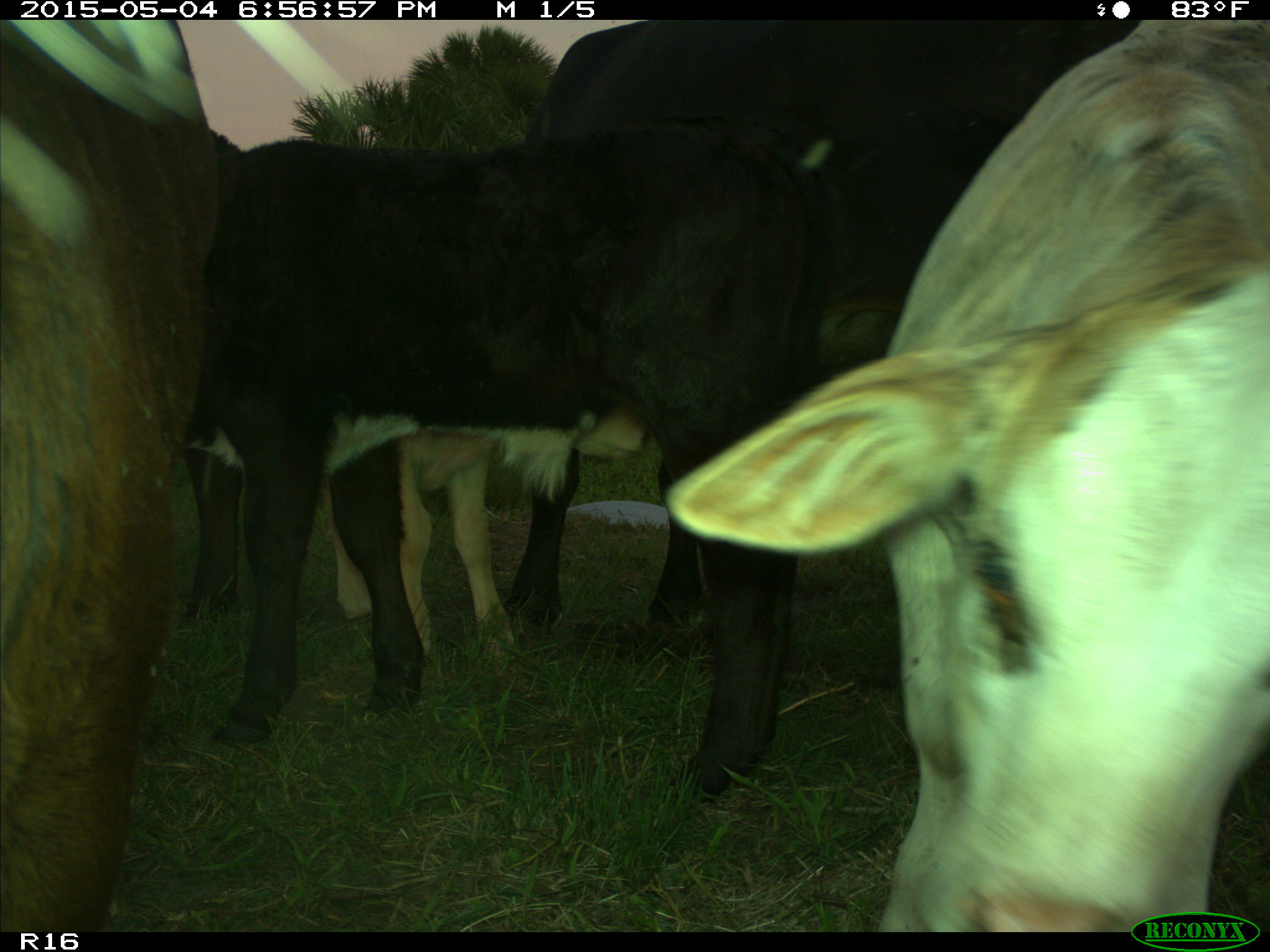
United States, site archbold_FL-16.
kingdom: Animalia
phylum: Chordata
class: Mammalia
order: Artiodactyla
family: Bovidae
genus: Bos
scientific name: Bos taurus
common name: domestic cow